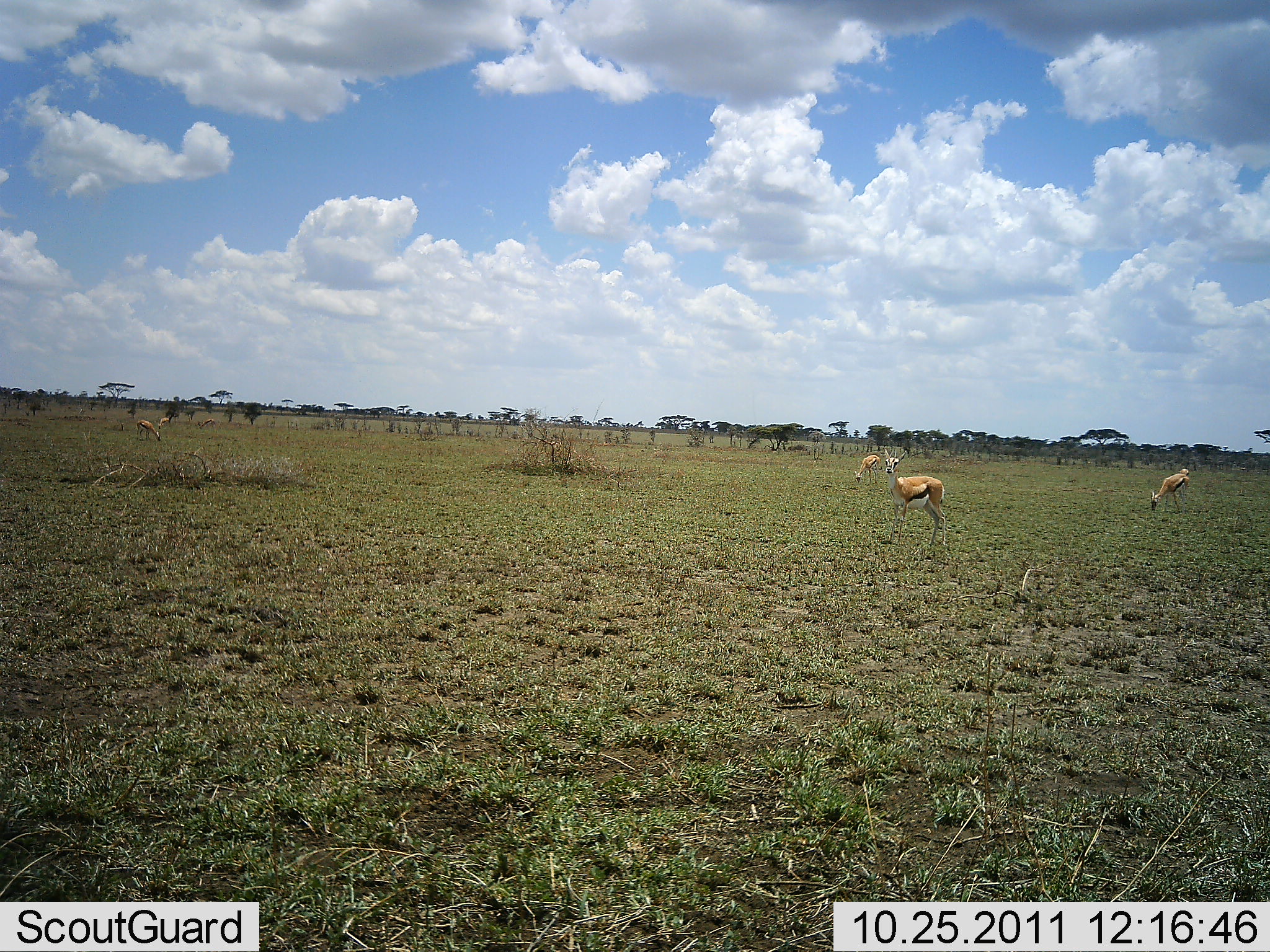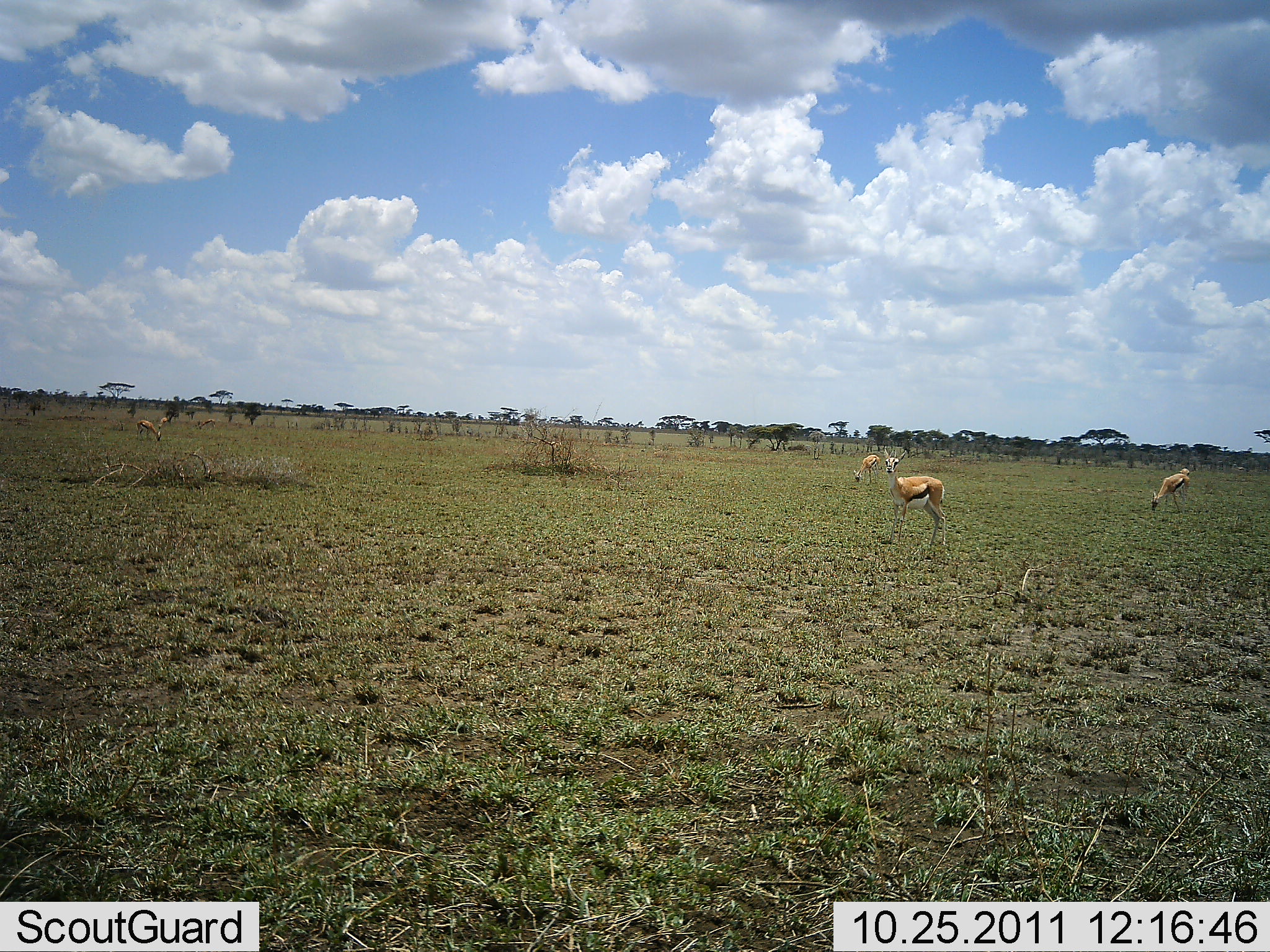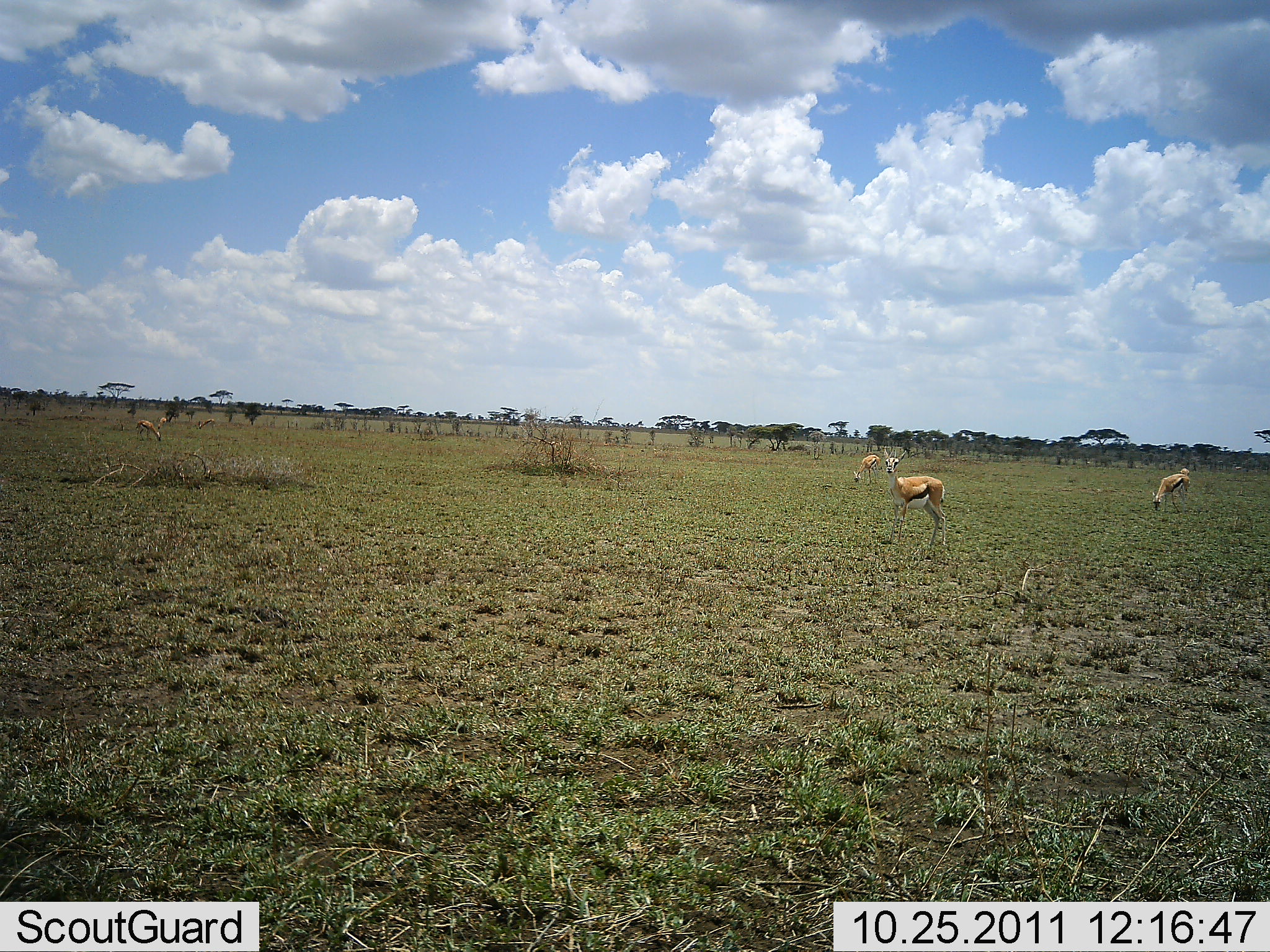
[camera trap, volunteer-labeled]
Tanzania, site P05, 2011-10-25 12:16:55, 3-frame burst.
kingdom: Animalia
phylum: Chordata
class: Mammalia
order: Artiodactyla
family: Bovidae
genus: Eudorcas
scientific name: Eudorcas thomsonii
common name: thomson's gazelle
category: gazellethomsons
Gazellethomsons (thomson's gazelle) (Eudorcas thomsonii), count 5. Behavior (volunteer vote fractions): standing 71%, resting 7%, moving 0%, interacting 0%. Young present (vote fraction): 0%. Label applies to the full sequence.